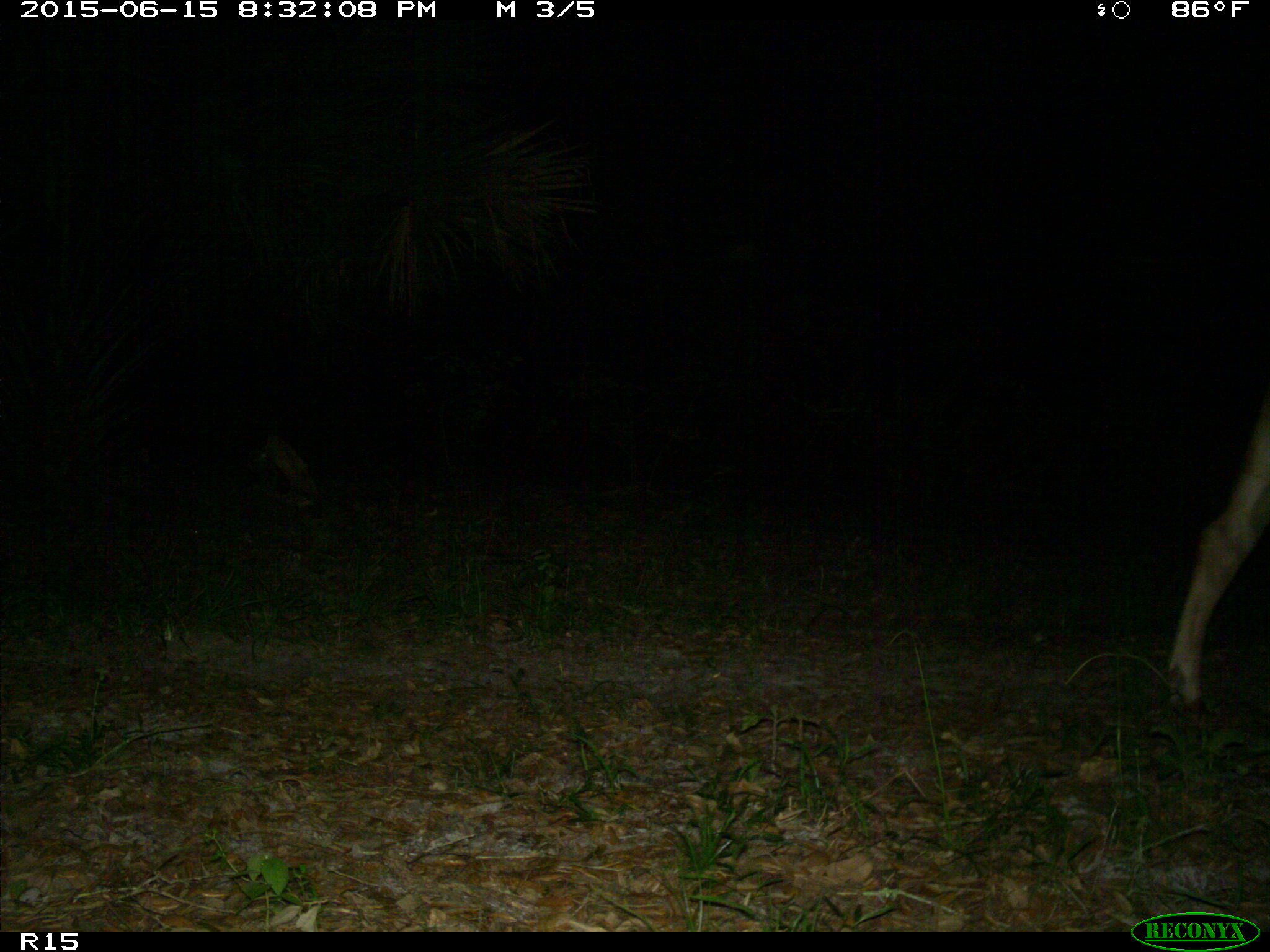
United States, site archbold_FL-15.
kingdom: Animalia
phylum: Chordata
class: Mammalia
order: Artiodactyla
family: Bovidae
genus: Bos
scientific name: Bos taurus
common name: domestic cow